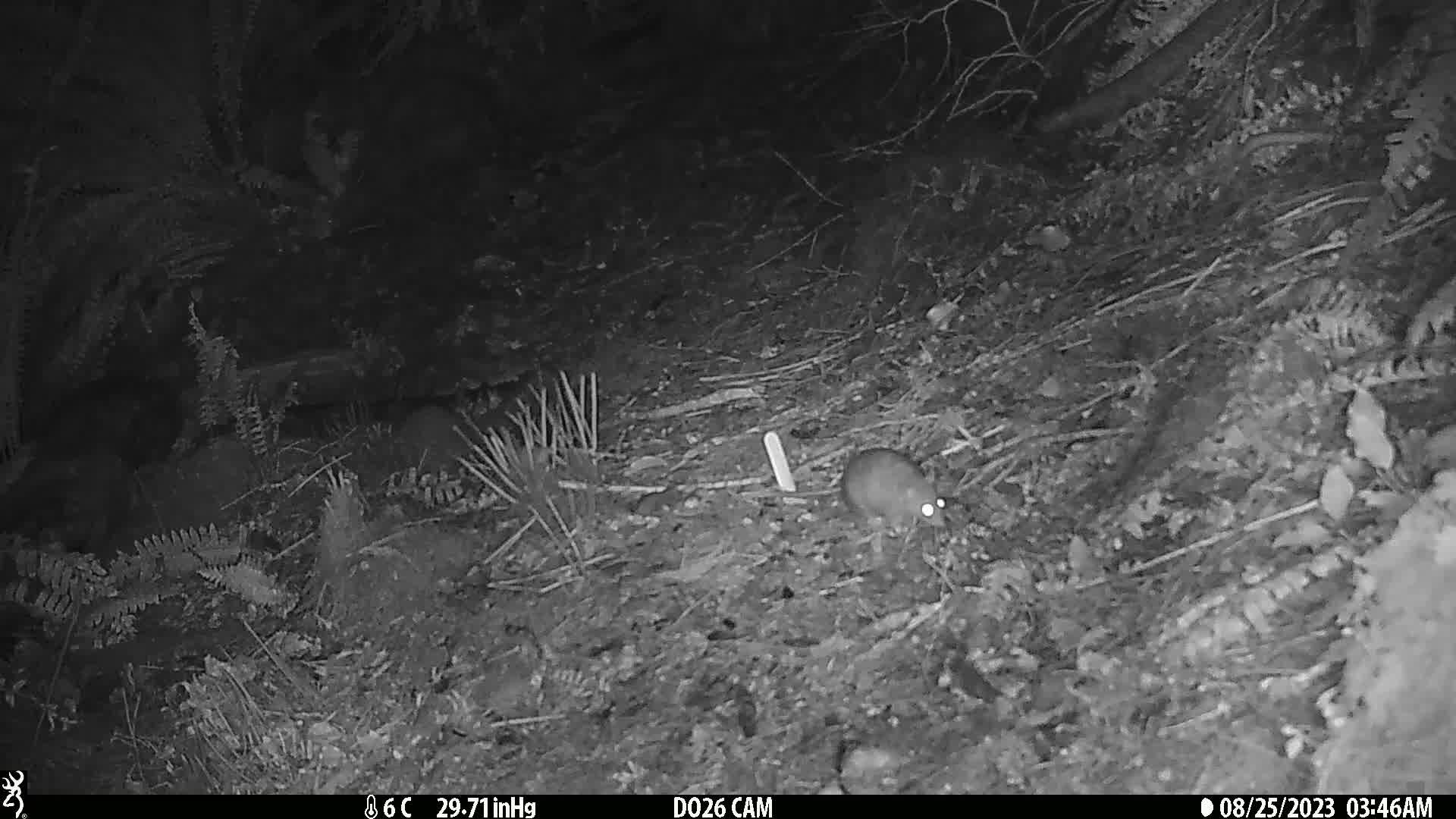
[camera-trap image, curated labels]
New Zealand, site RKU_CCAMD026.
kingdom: Animalia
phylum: Chordata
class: Mammalia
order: Rodentia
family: Muridae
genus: Rattus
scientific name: Rattus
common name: rat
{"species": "rat (Rattus)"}